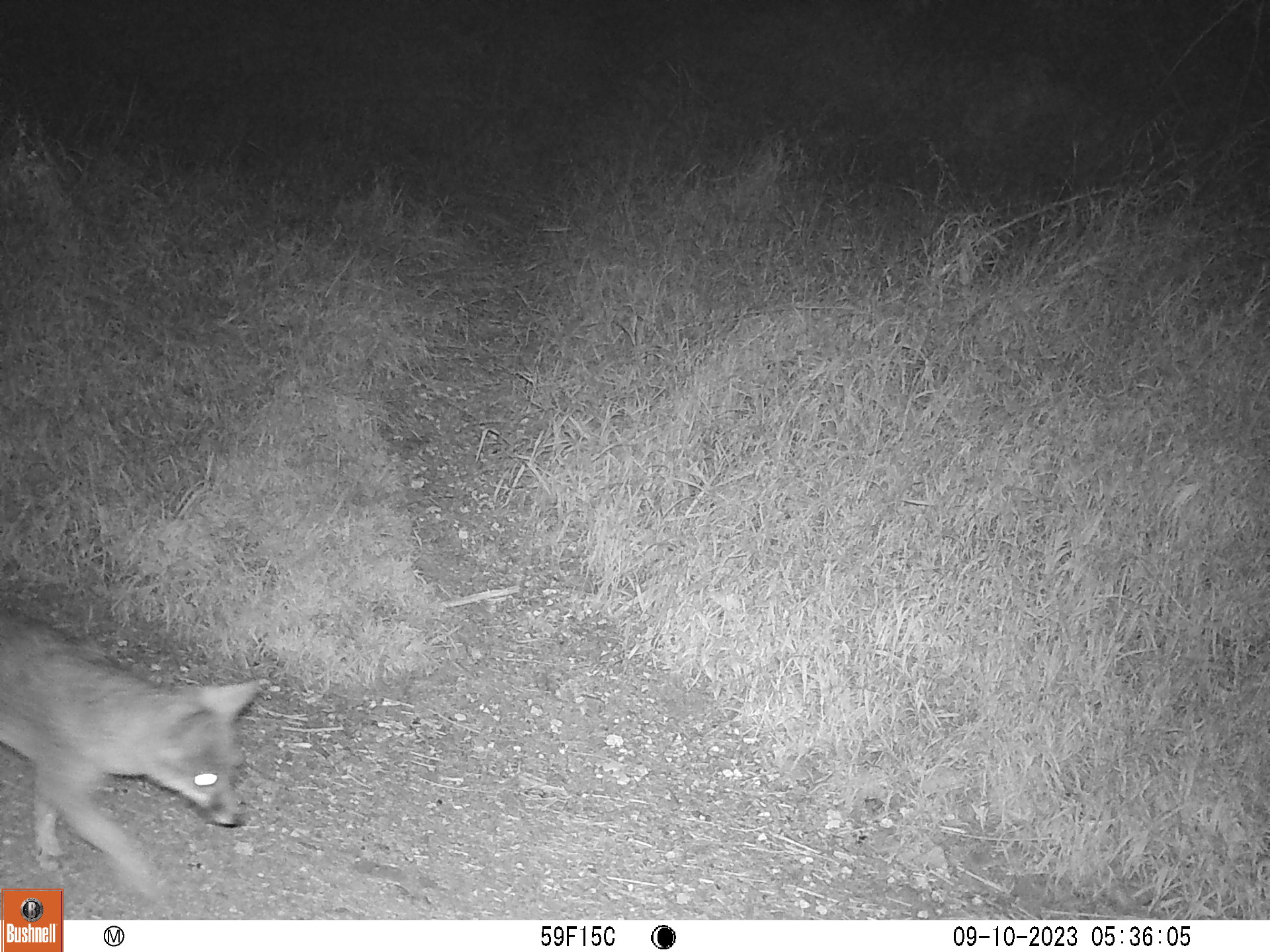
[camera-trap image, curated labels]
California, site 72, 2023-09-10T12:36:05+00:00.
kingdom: Animalia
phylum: Chordata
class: Mammalia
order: Carnivora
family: Canidae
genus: Urocyon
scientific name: Urocyon cinereoargenteus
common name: gray fox